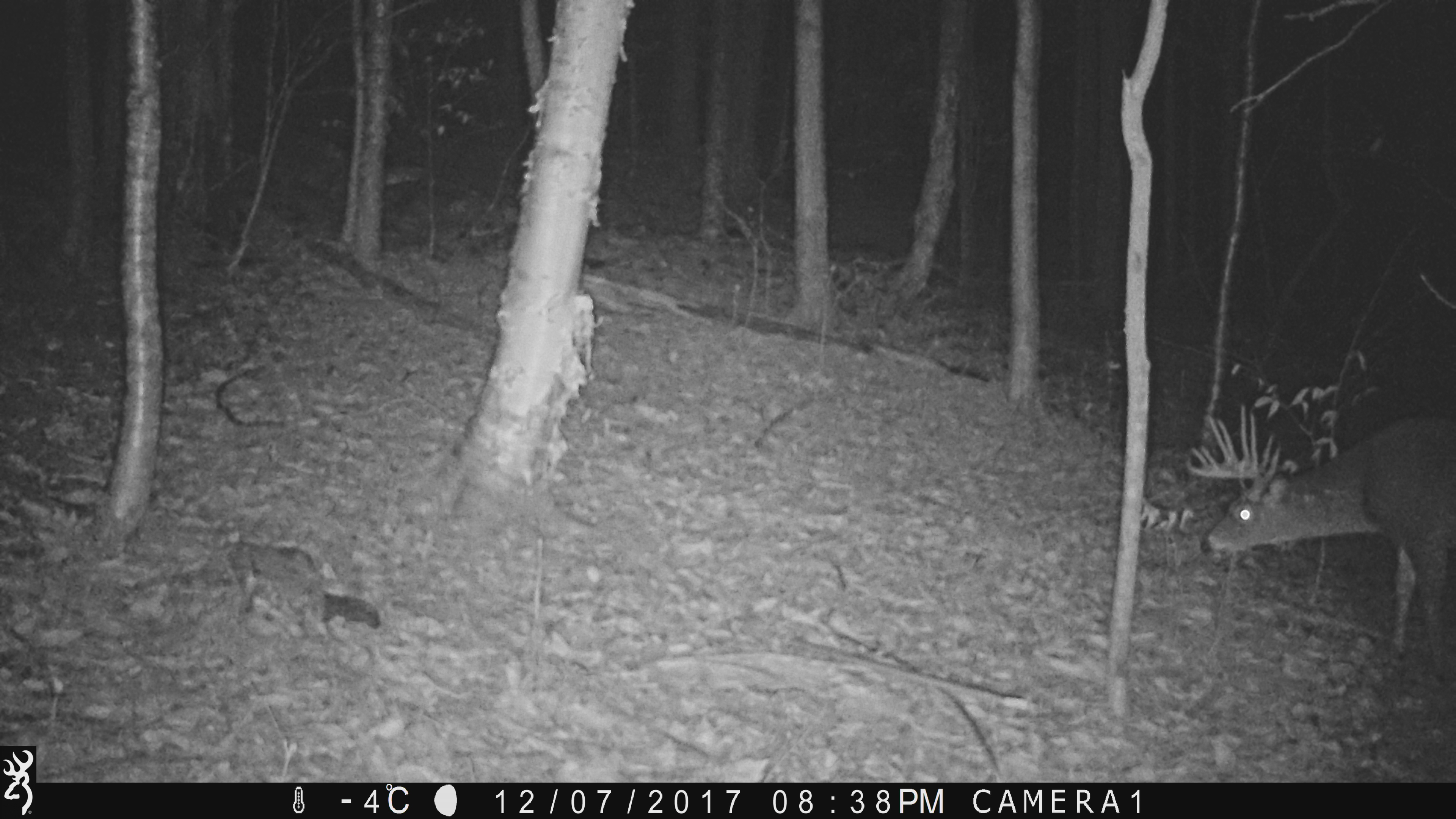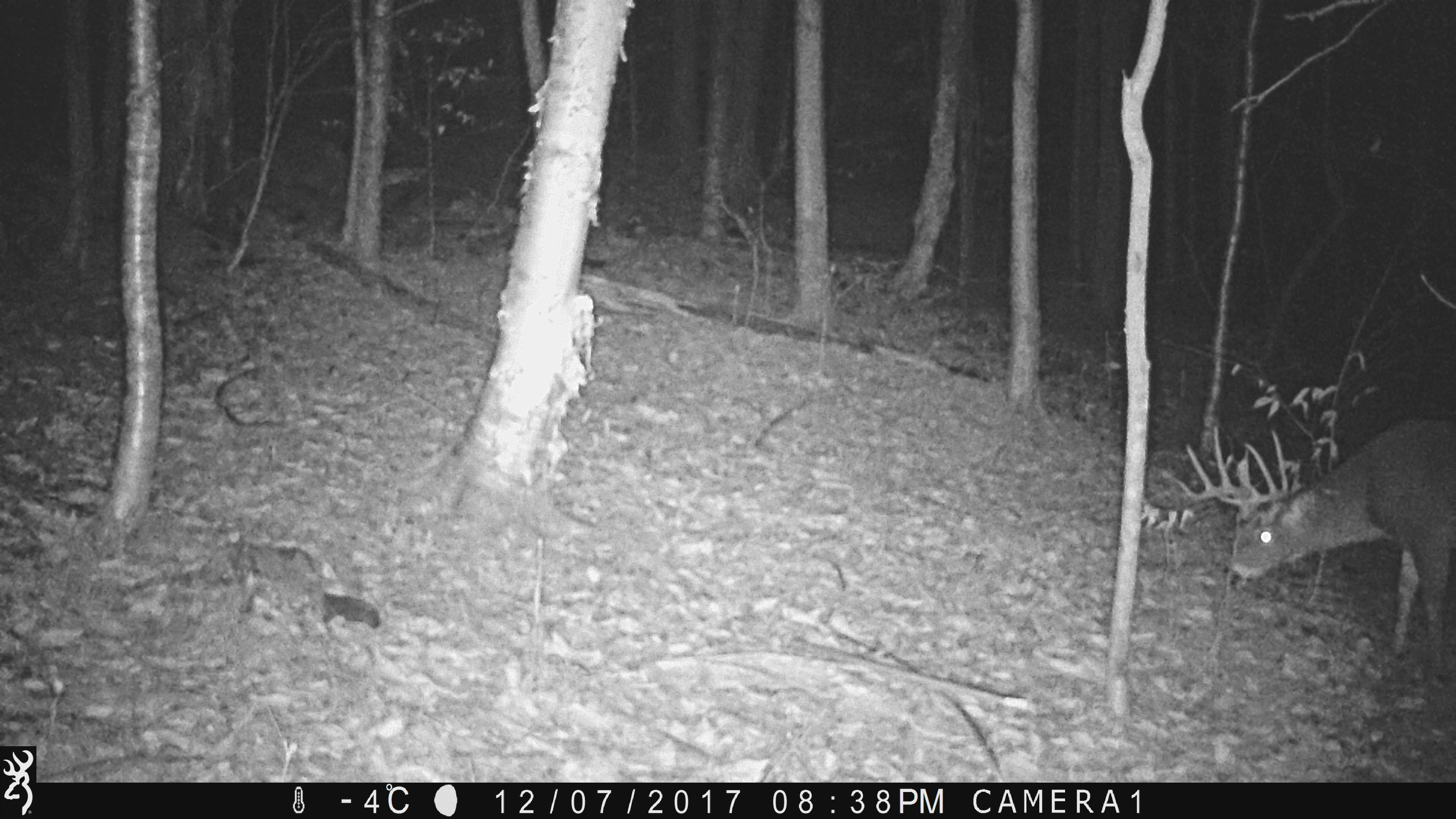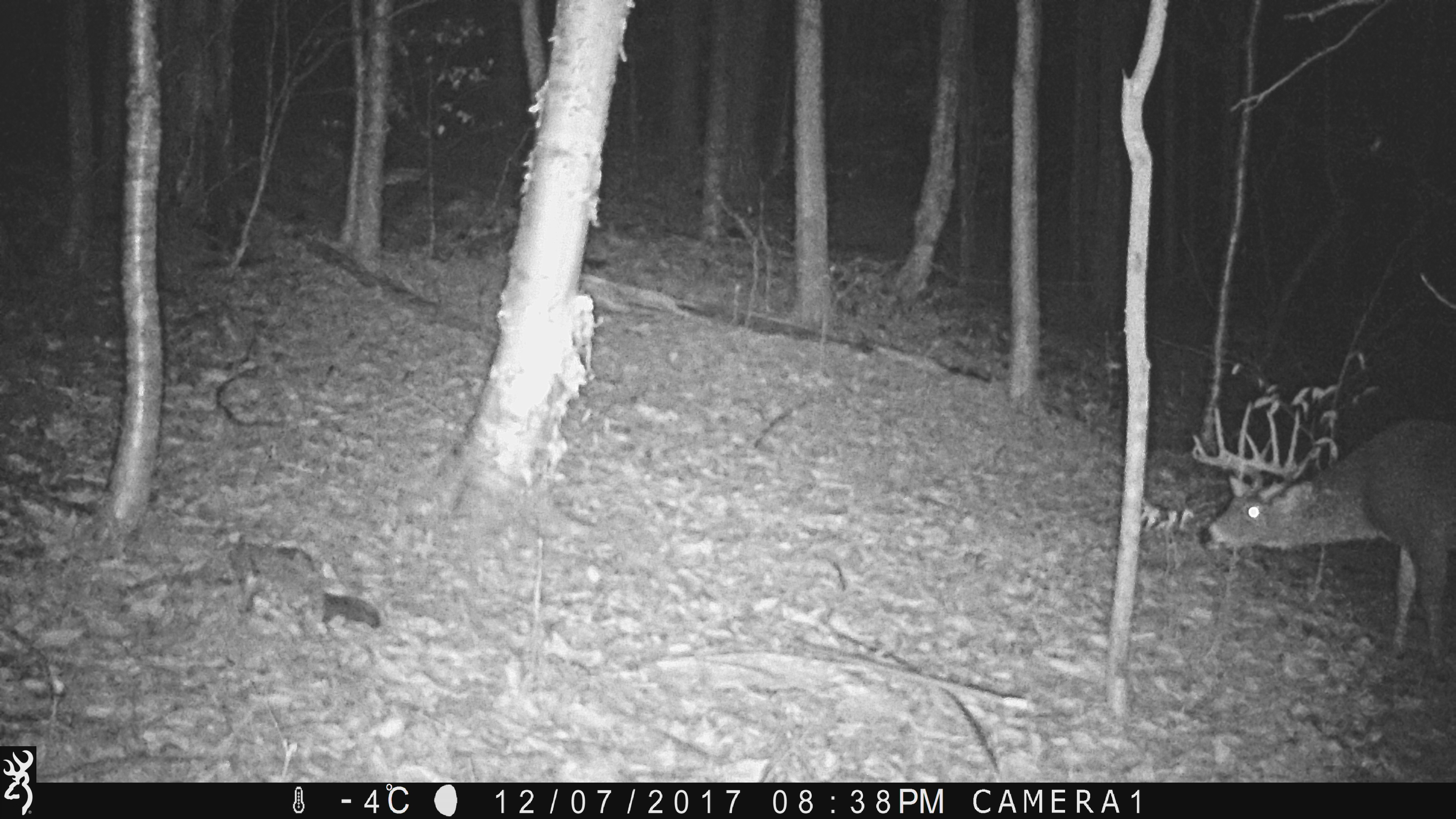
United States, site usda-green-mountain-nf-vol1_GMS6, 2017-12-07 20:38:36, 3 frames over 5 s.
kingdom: Animalia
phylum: Chordata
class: Mammalia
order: Artiodactyla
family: Cervidae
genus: Odocoileus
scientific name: Odocoileus virginianus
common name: white-tailed deer